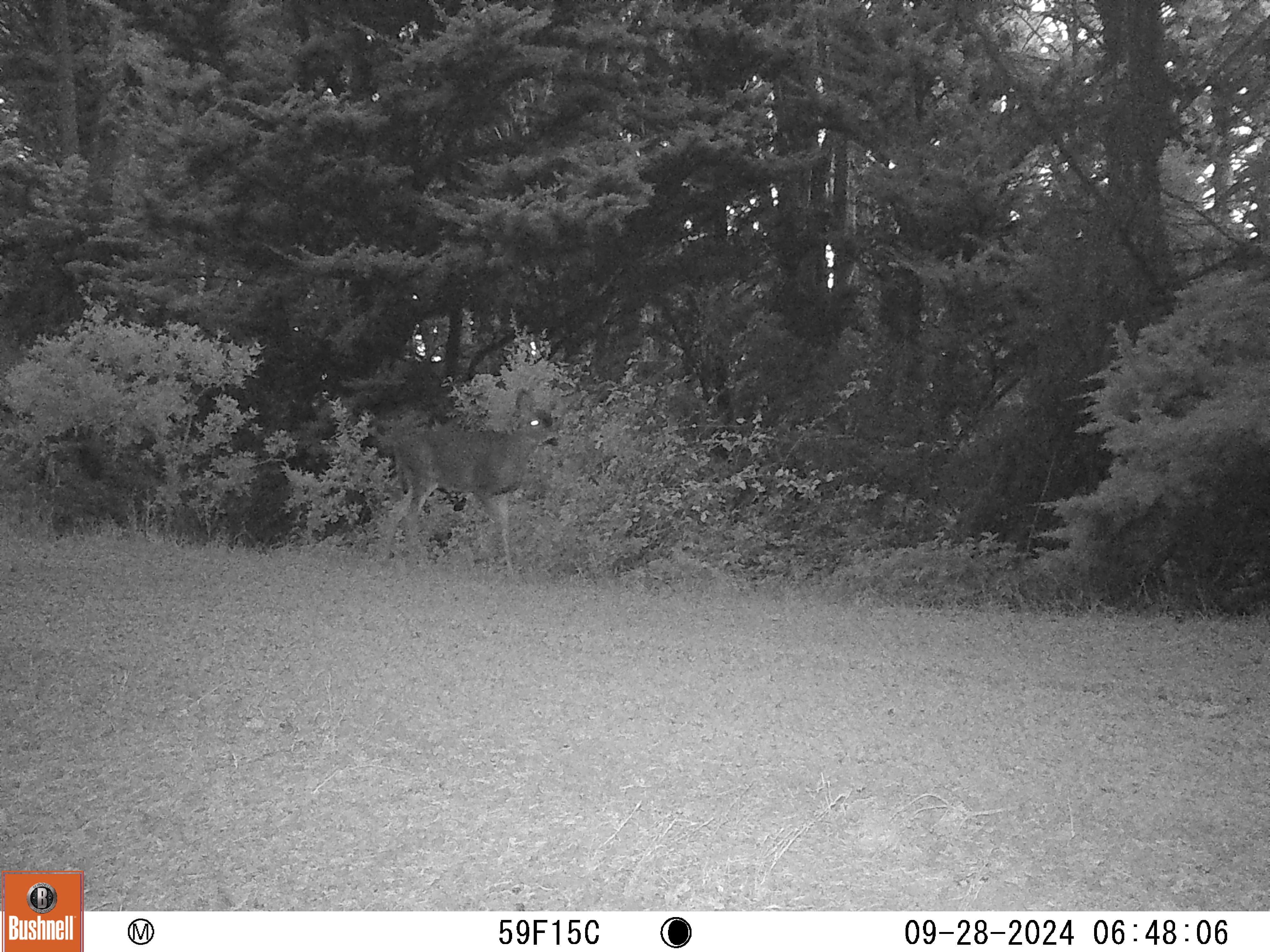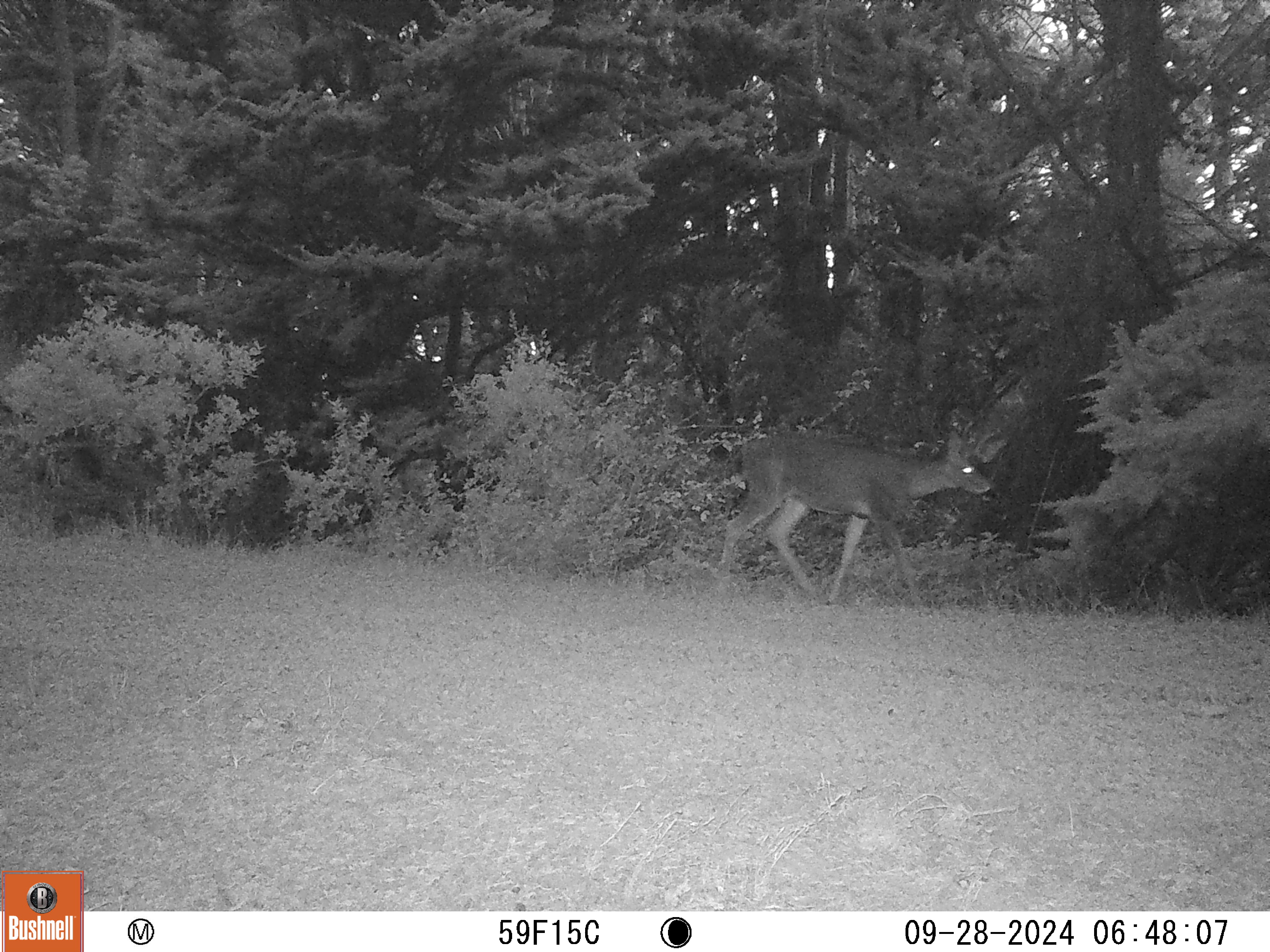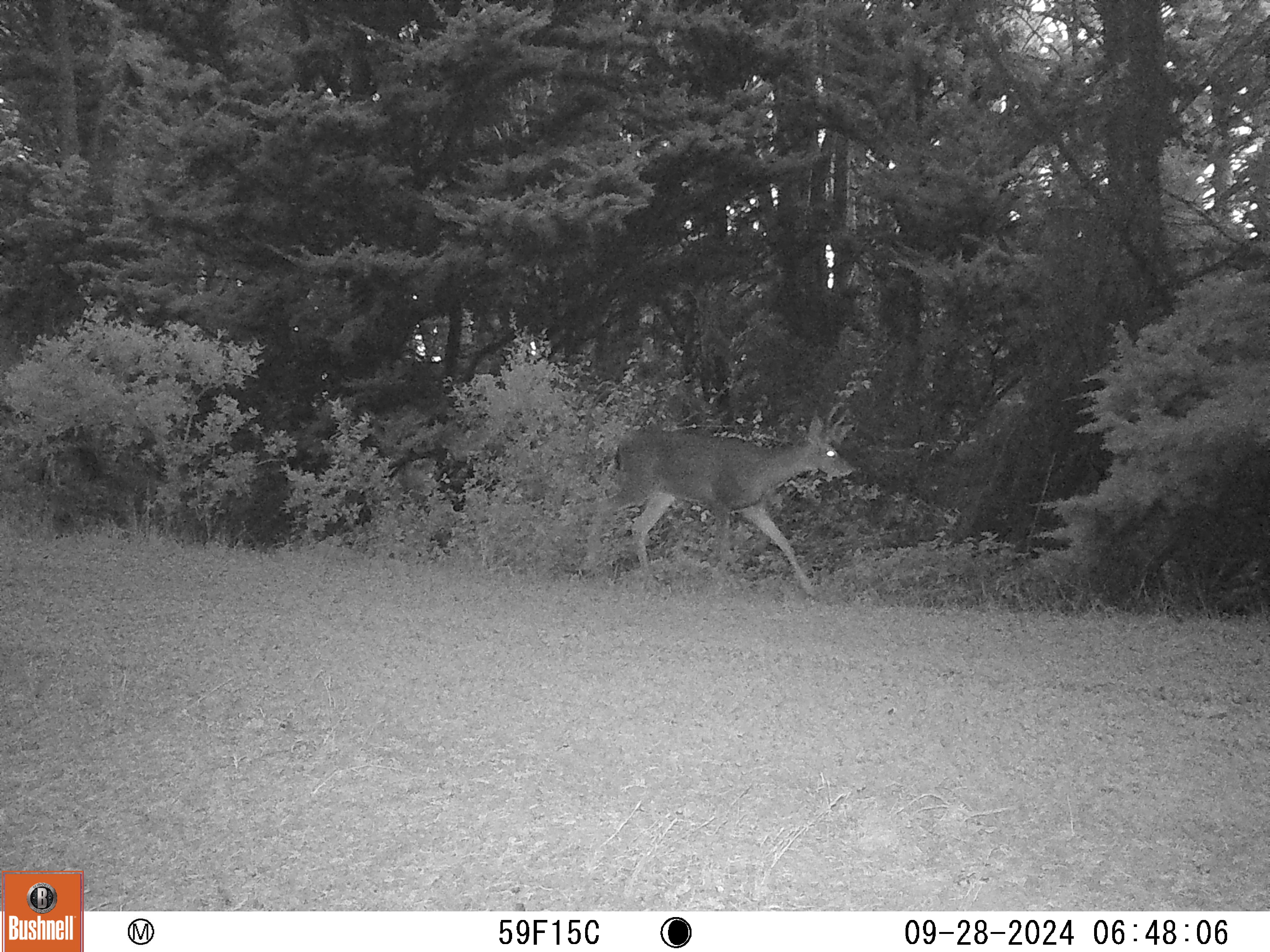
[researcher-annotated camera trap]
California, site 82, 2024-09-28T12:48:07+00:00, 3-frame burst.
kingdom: Animalia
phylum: Chordata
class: Mammalia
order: Artiodactyla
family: Cervidae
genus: Odocoileus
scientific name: Odocoileus hemionus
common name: mule deer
Mule deer (Odocoileus hemionus).